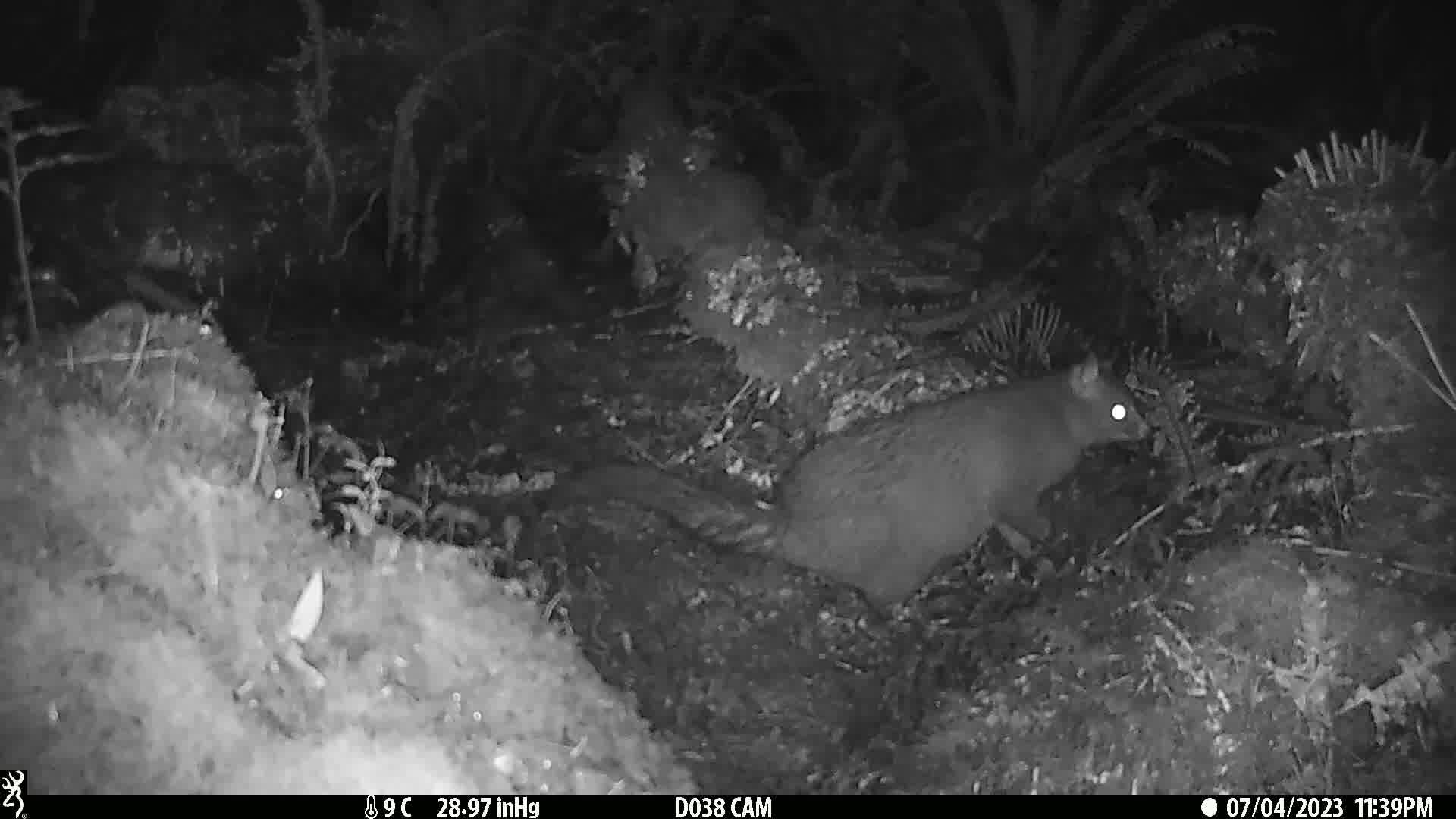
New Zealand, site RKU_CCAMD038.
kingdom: Animalia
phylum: Chordata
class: Mammalia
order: Diprotodontia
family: Phalangeridae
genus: Trichosurus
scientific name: Trichosurus vulpecula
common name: common brushtail possum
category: possum